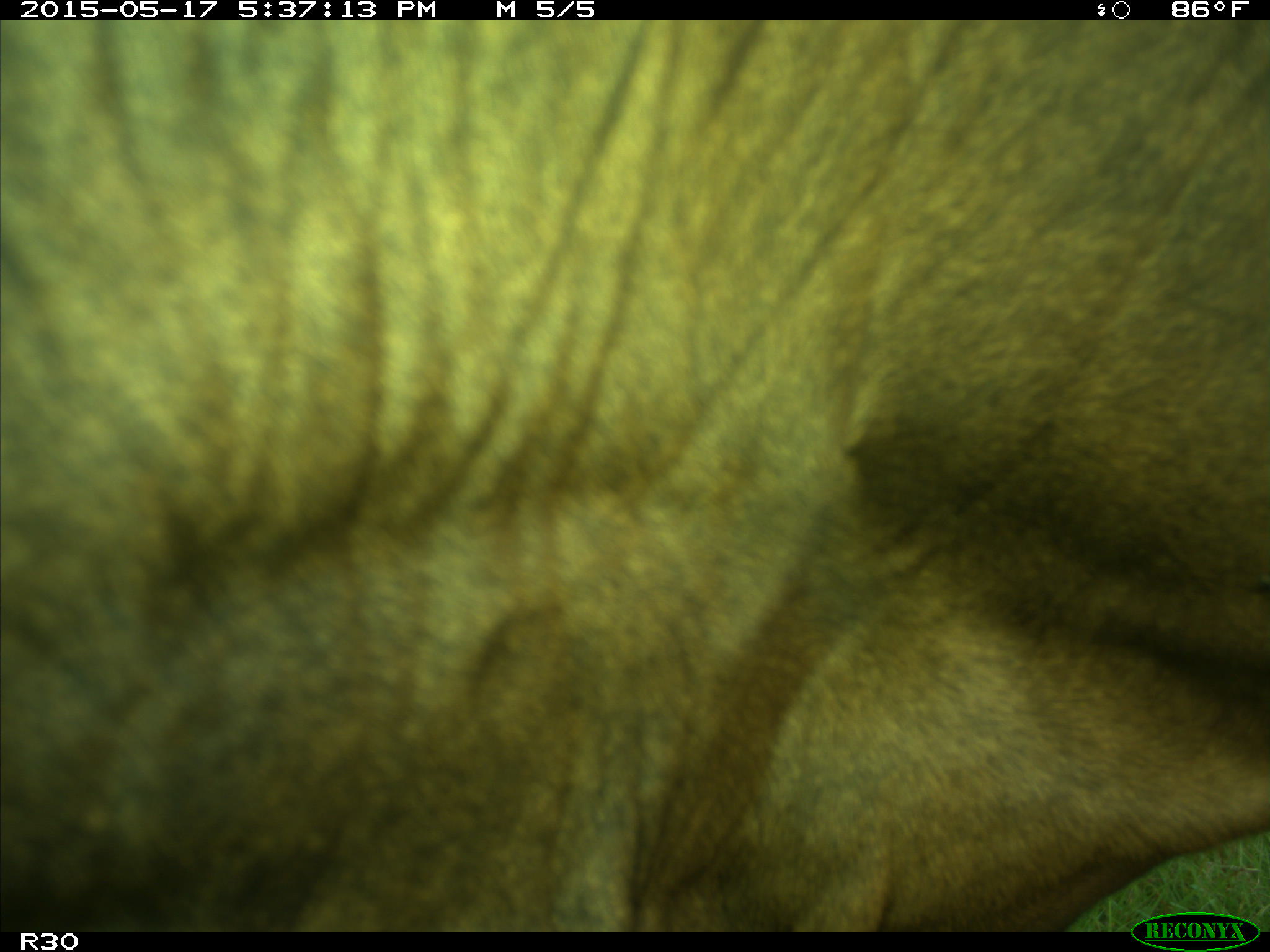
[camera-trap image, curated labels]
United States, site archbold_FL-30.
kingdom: Animalia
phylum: Chordata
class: Mammalia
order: Artiodactyla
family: Bovidae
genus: Bos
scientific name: Bos taurus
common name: domestic cow